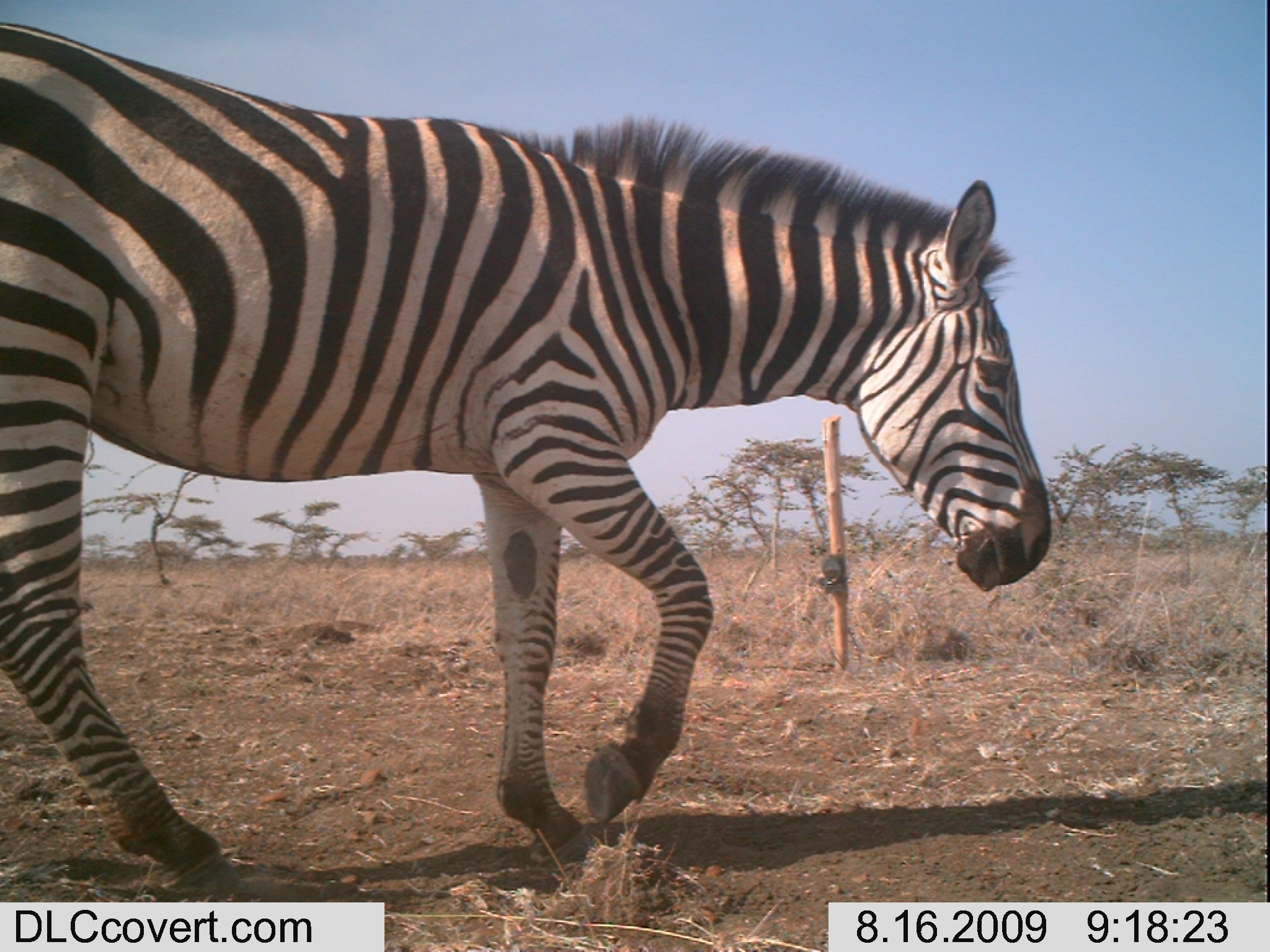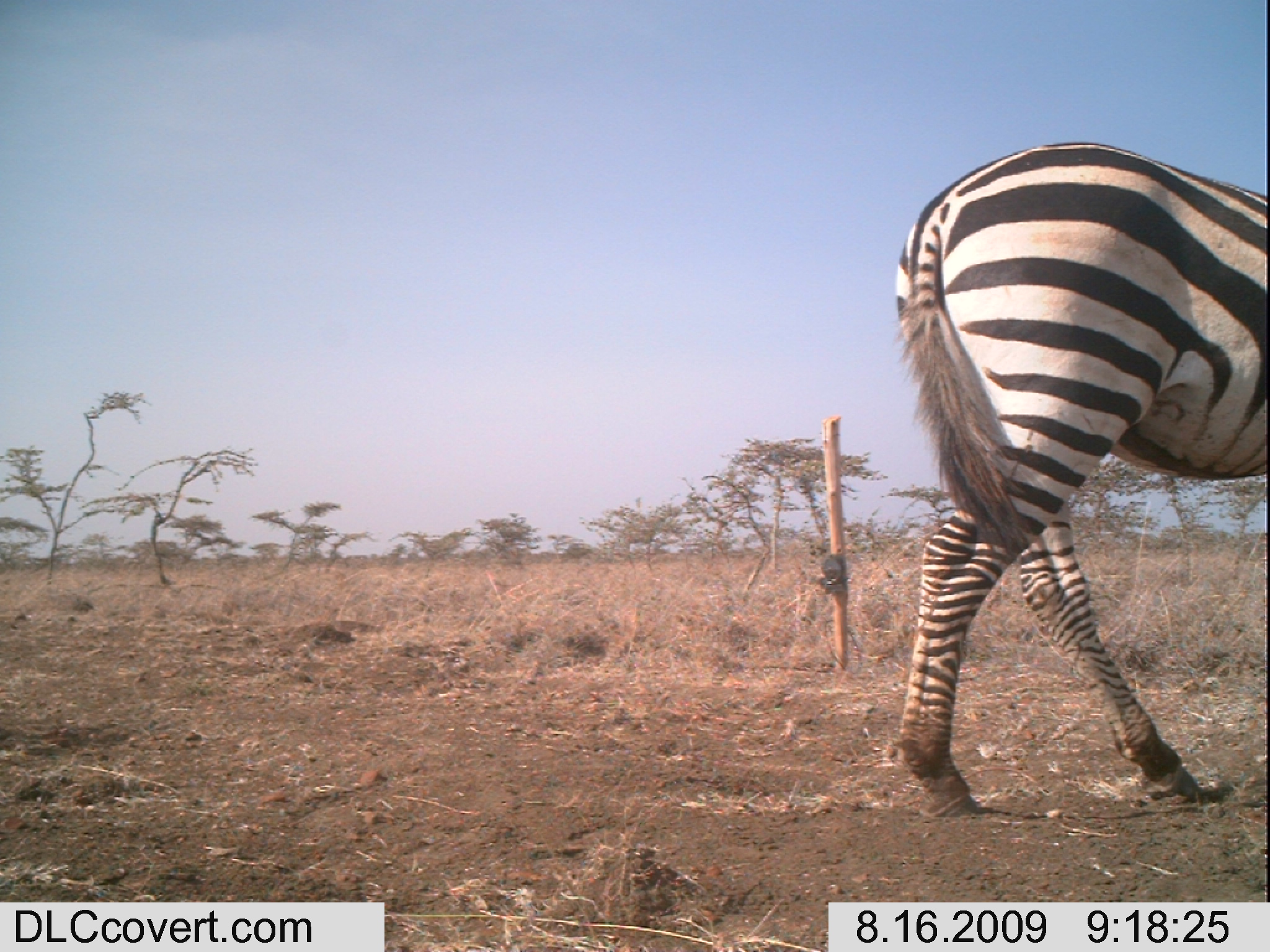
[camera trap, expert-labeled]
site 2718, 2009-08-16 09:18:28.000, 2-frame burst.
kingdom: Animalia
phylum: Chordata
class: Mammalia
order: Perissodactyla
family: Equidae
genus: Equus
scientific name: Equus quagga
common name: plains zebra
Equus quagga (plains zebra), count 1.